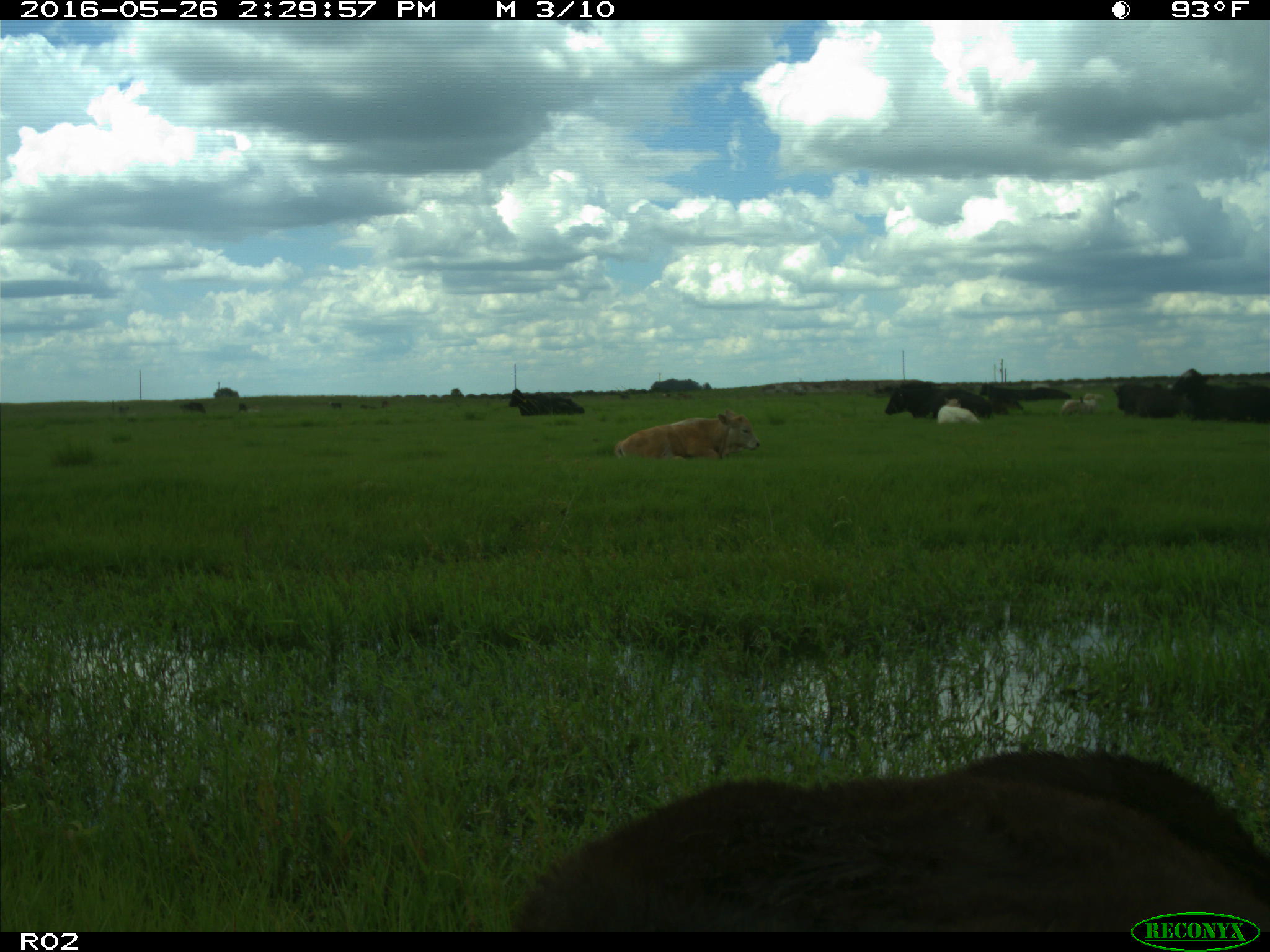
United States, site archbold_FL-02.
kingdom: Animalia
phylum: Chordata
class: Mammalia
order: Artiodactyla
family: Bovidae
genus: Bos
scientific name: Bos taurus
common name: domestic cow